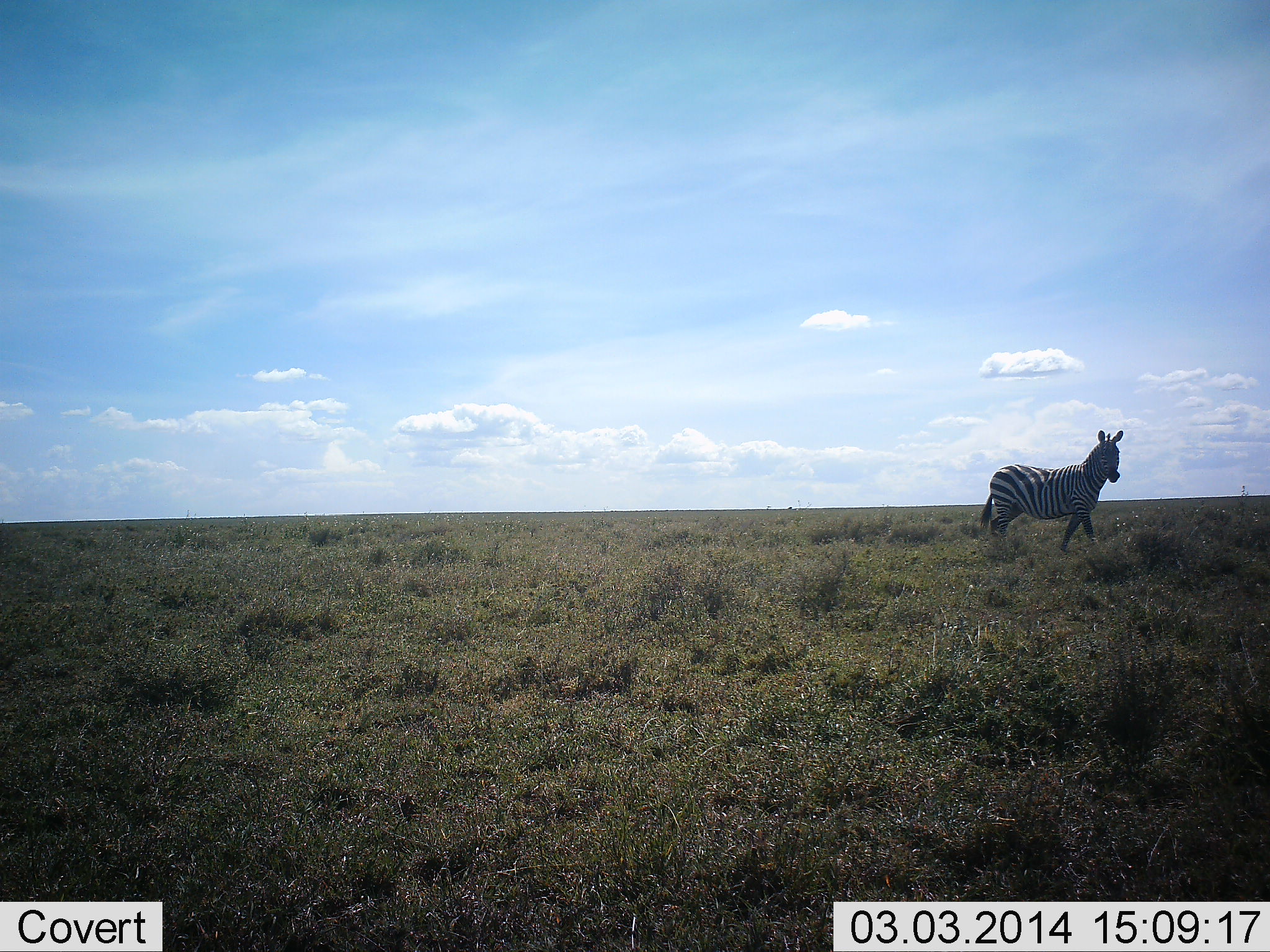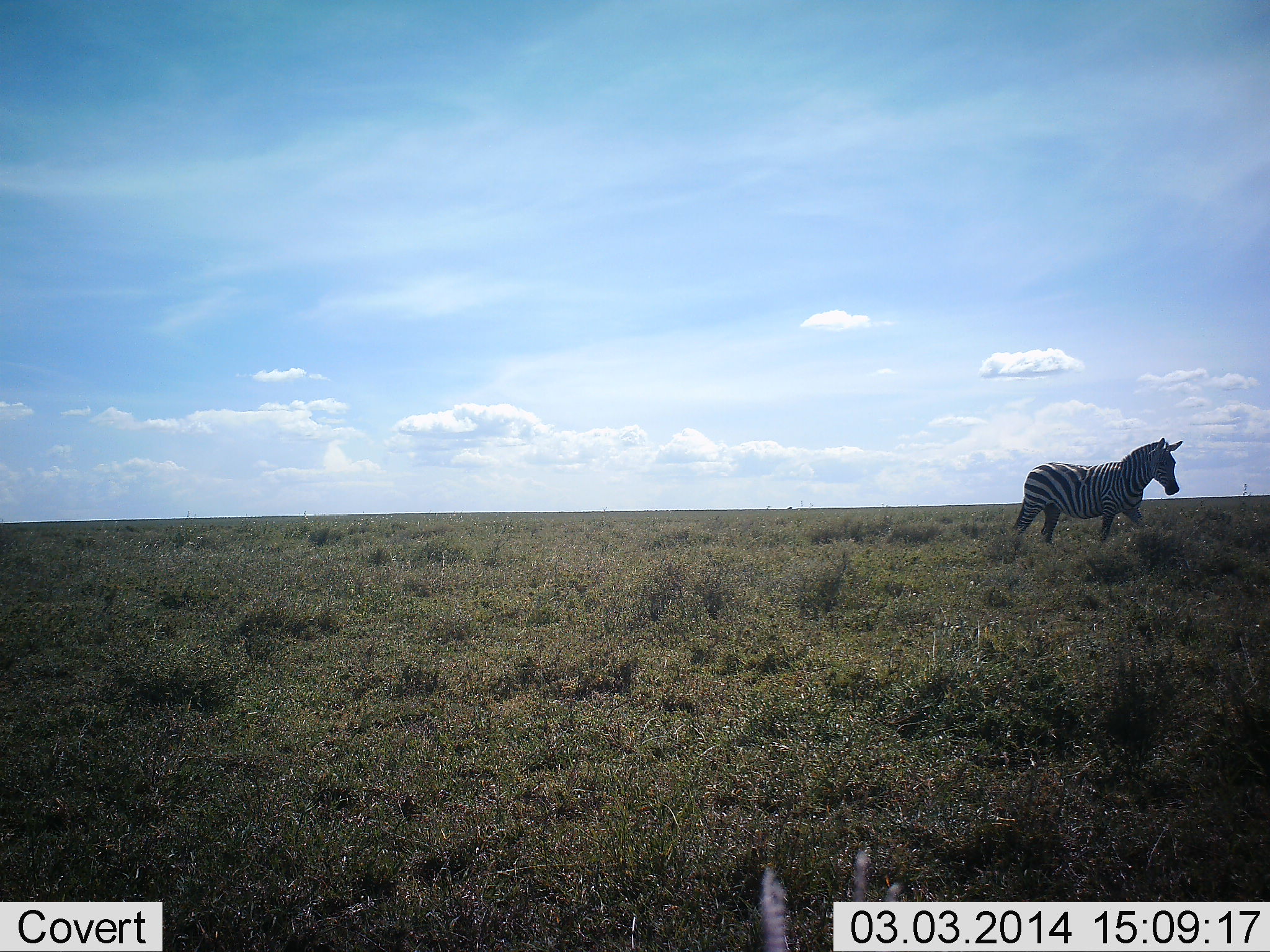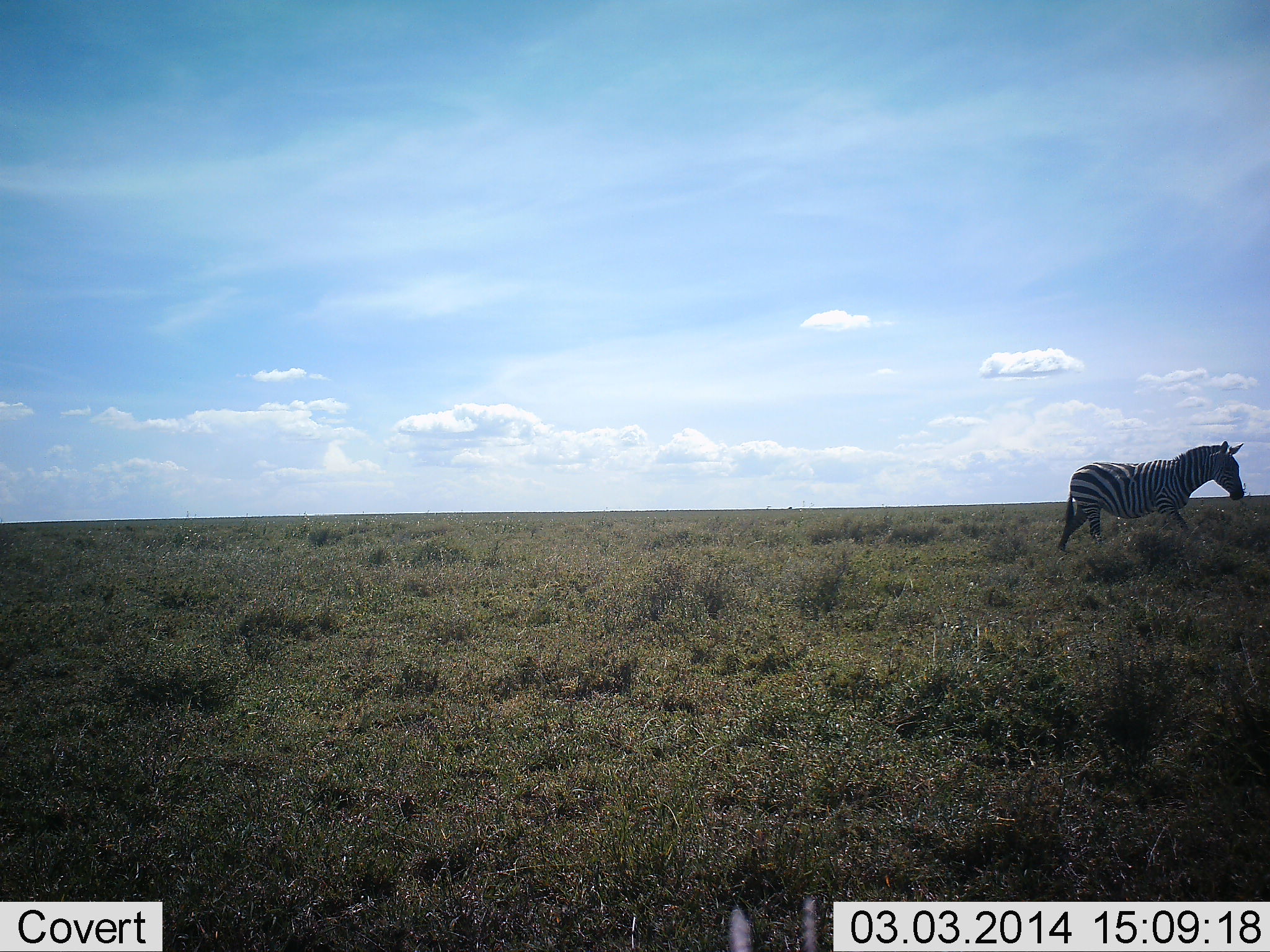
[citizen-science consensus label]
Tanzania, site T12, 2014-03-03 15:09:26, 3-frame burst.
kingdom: Animalia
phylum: Chordata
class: Mammalia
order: Perissodactyla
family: Equidae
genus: Equus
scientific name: Equus quagga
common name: plains zebra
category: zebra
Zebra (plains zebra) (Equus quagga), count 1. Behavior (volunteer vote fractions): standing 18%, resting 1%, moving 85%, interacting 1%. Young present (vote fraction): 1%. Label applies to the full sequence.